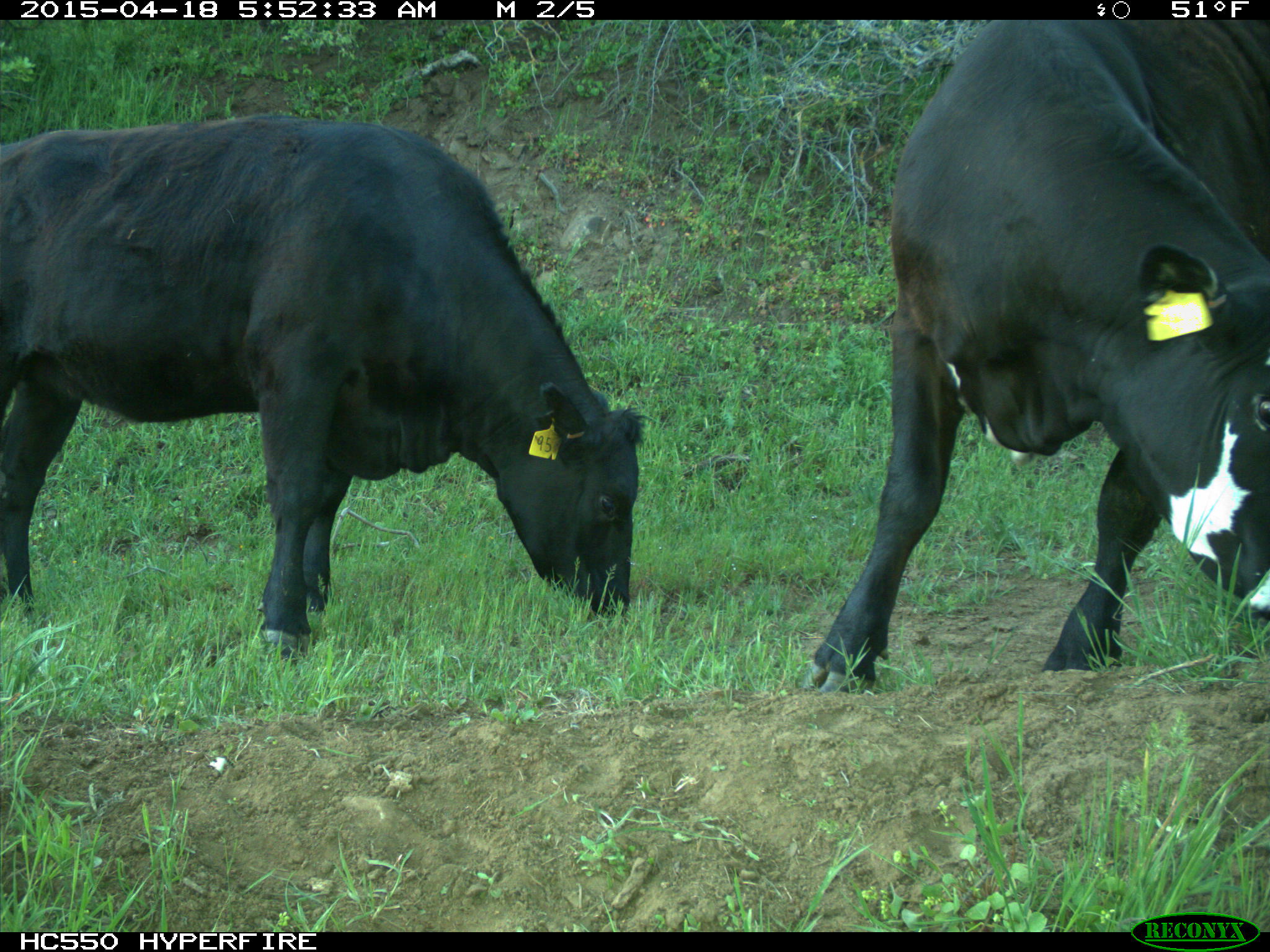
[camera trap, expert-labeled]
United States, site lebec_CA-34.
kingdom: Animalia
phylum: Chordata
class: Mammalia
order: Artiodactyla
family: Bovidae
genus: Bos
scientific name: Bos taurus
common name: domestic cow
Bos taurus (domestic cow).